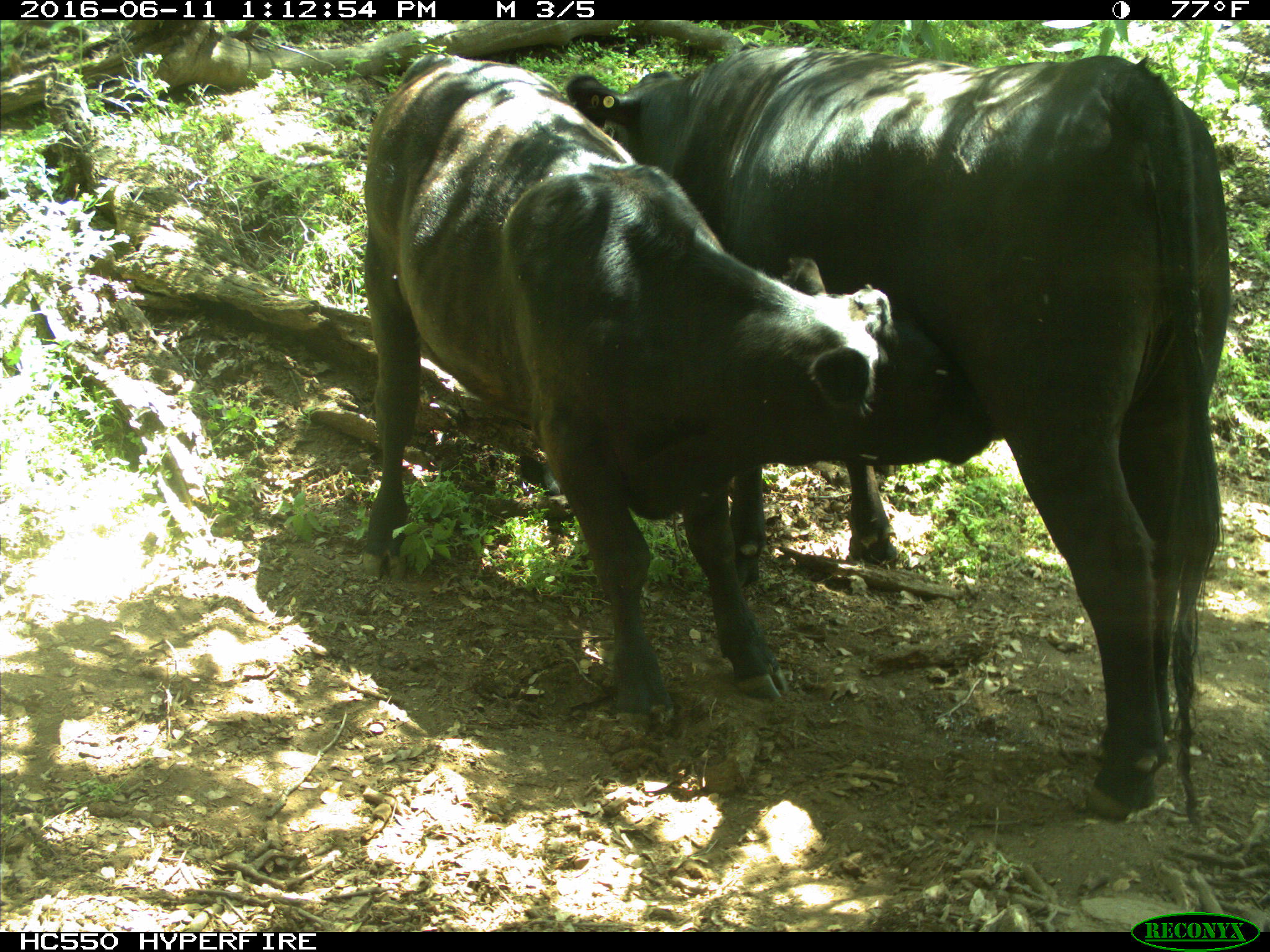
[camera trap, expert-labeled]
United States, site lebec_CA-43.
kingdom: Animalia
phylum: Chordata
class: Mammalia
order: Artiodactyla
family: Bovidae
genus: Bos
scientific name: Bos taurus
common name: domestic cow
Bos taurus (domestic cow).